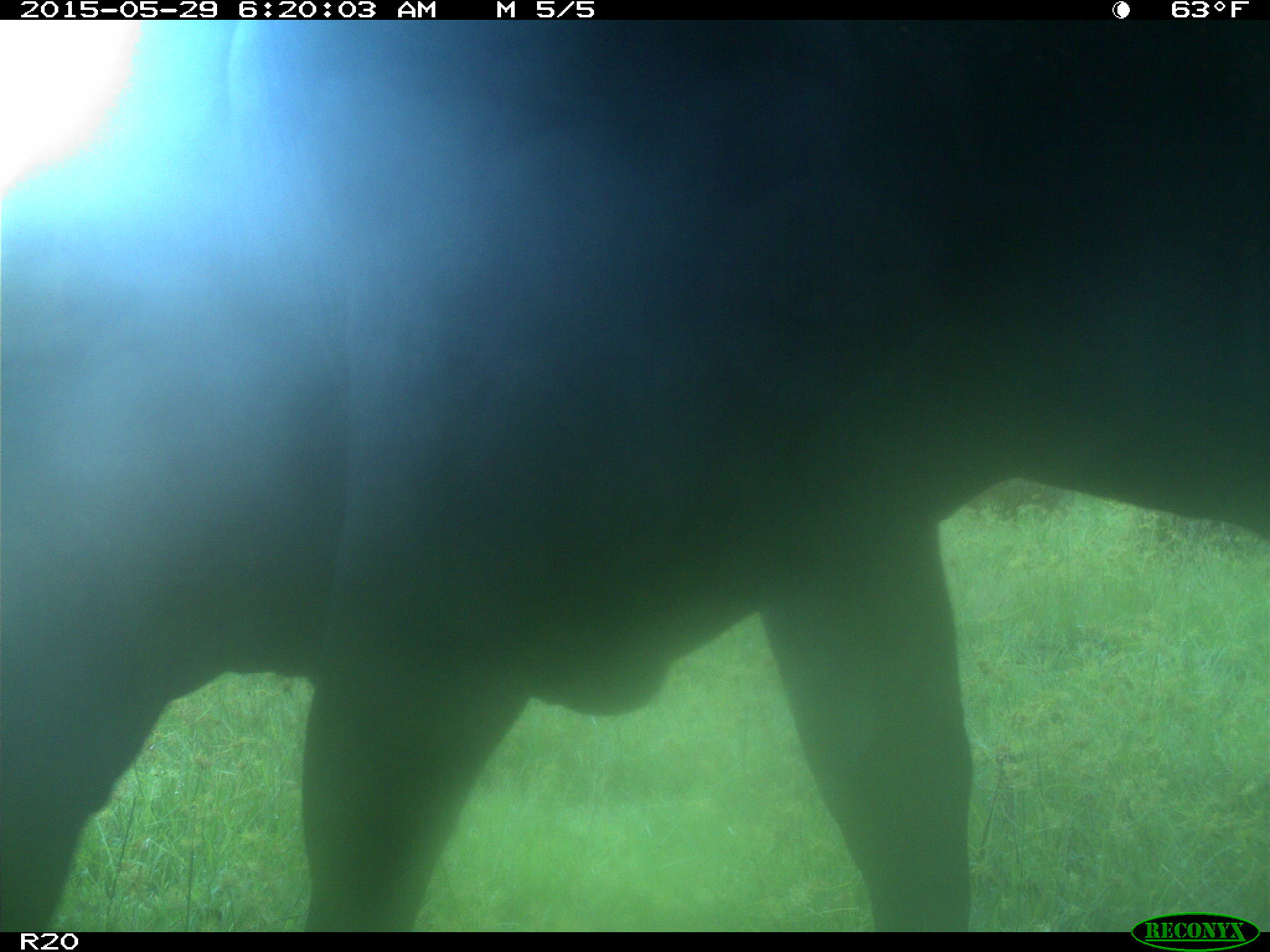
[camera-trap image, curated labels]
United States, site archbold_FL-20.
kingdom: Animalia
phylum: Chordata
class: Mammalia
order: Artiodactyla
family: Bovidae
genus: Bos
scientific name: Bos taurus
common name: domestic cow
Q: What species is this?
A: Bos taurus (domestic cow).